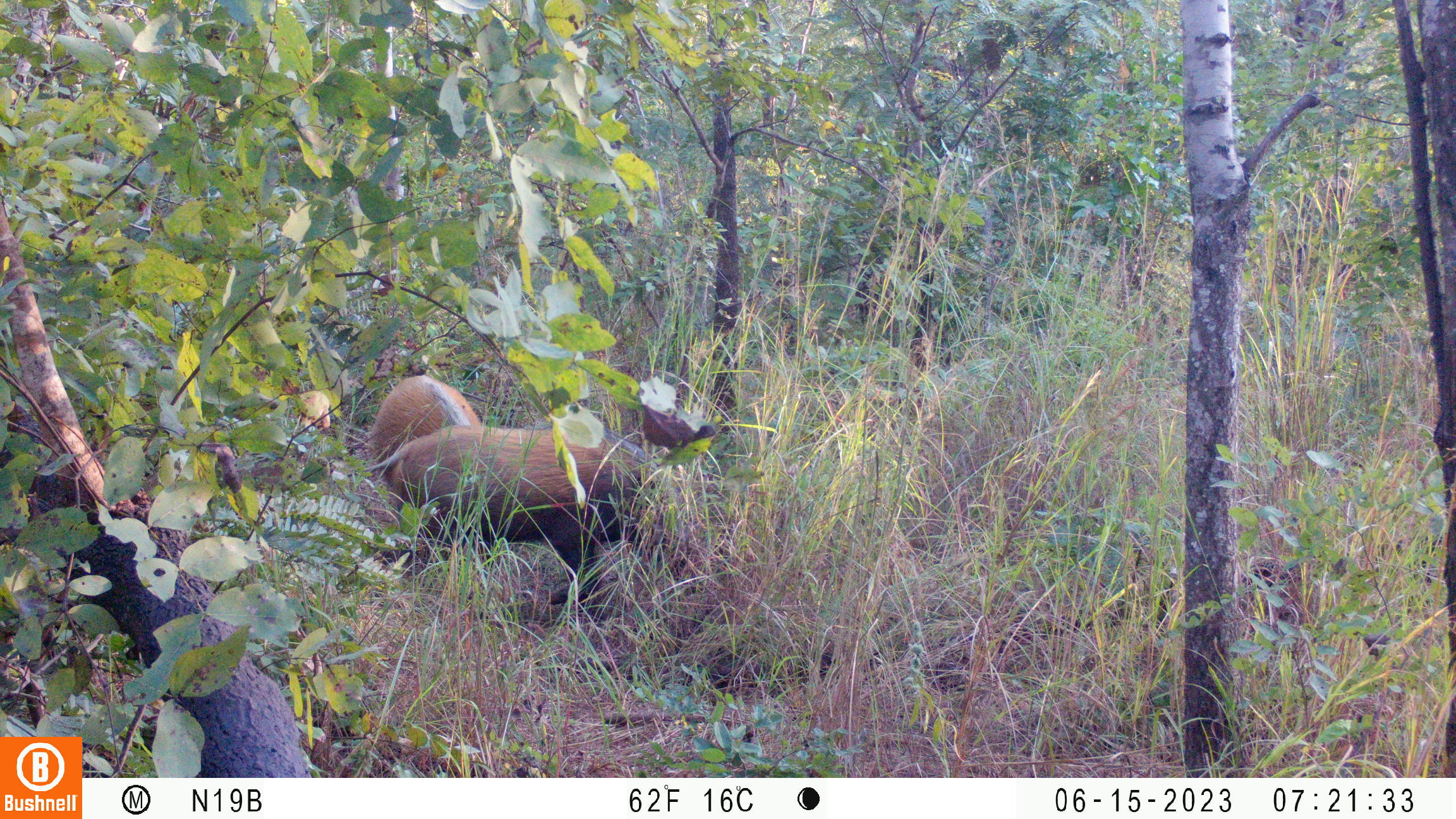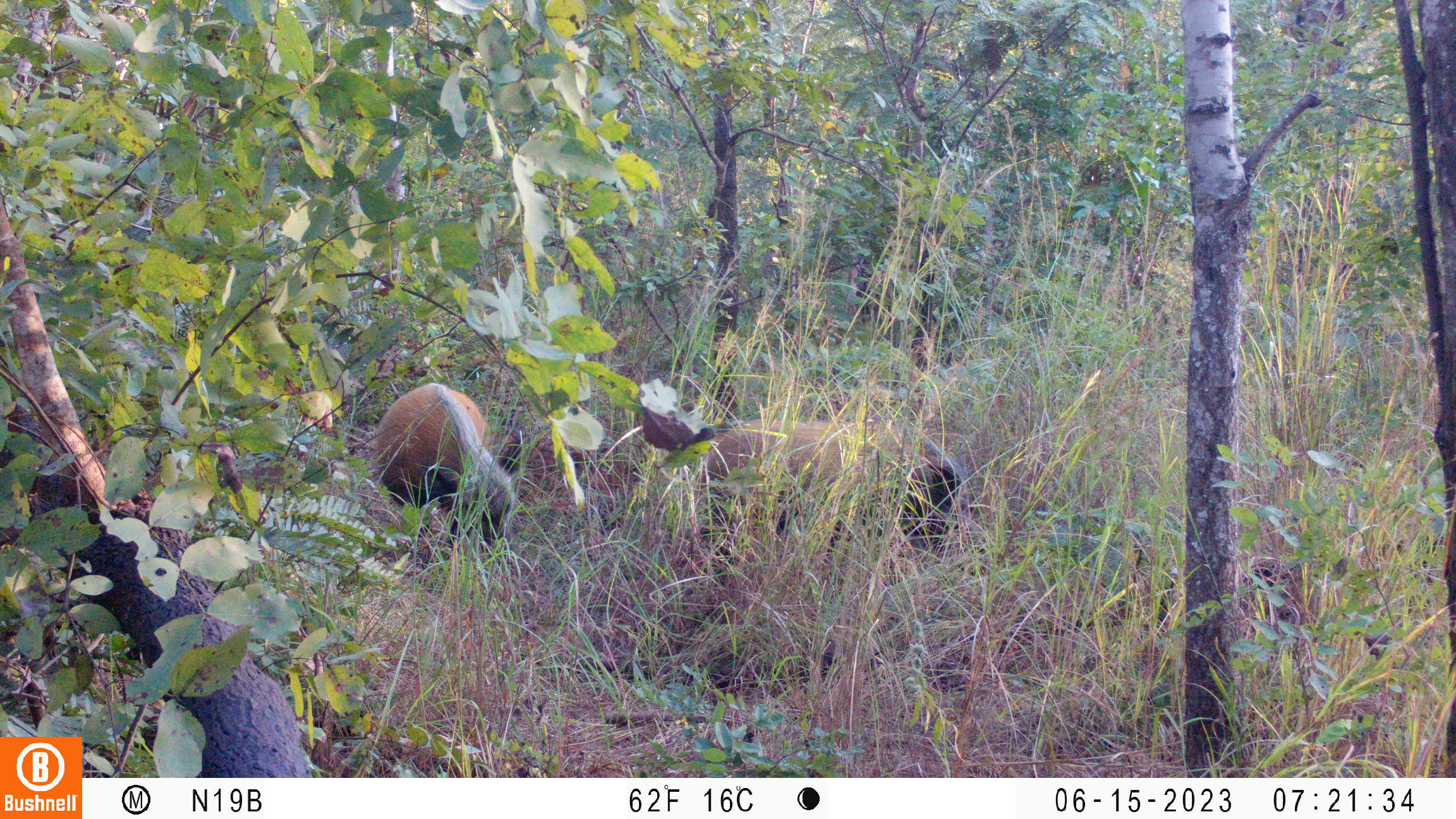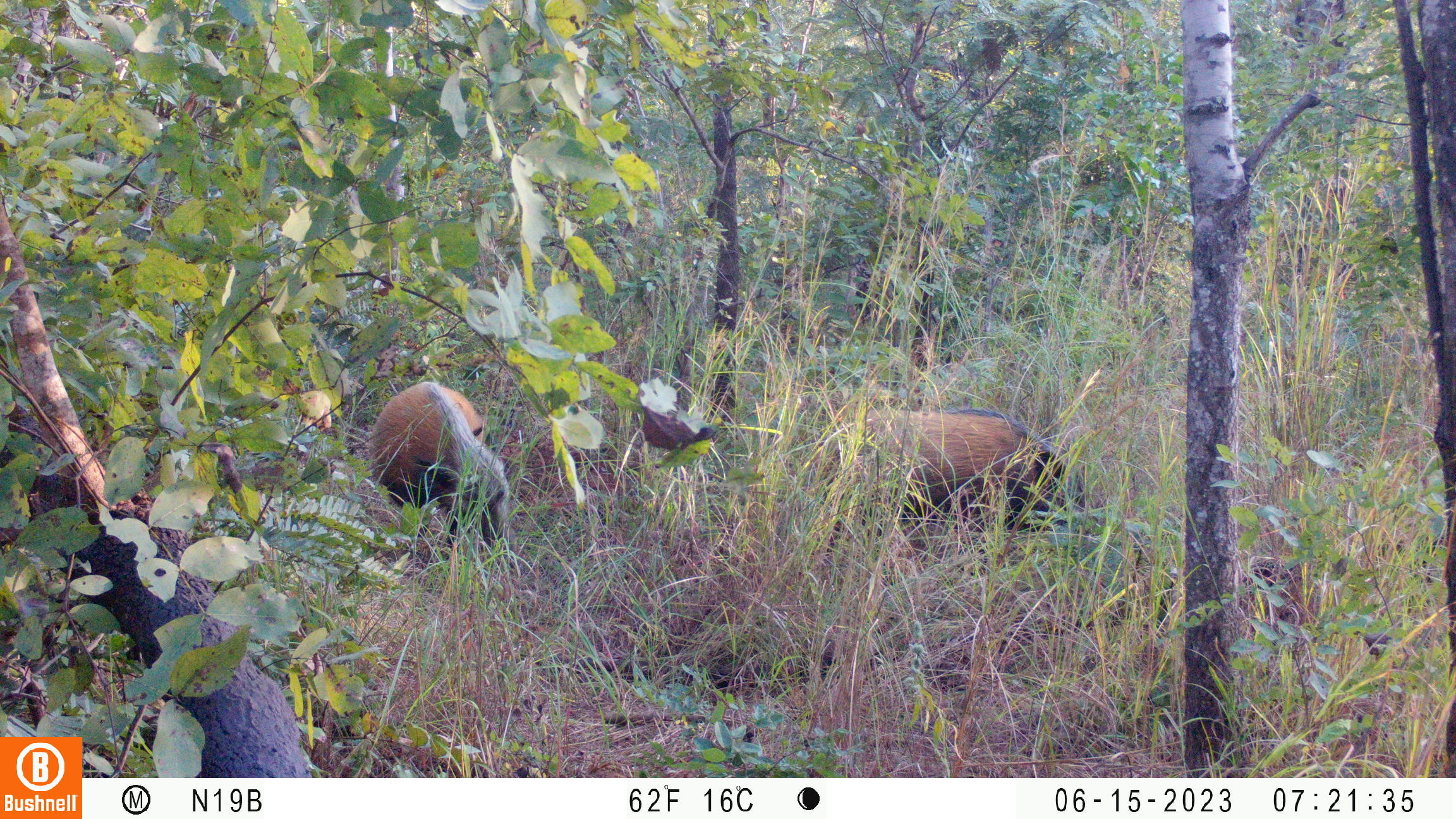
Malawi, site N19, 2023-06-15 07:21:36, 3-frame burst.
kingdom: Animalia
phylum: Chordata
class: Mammalia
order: Artiodactyla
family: Suidae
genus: Potamochoerus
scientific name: Potamochoerus larvatus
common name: bushpig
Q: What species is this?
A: Bushpig (Potamochoerus larvatus).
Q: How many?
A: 2.